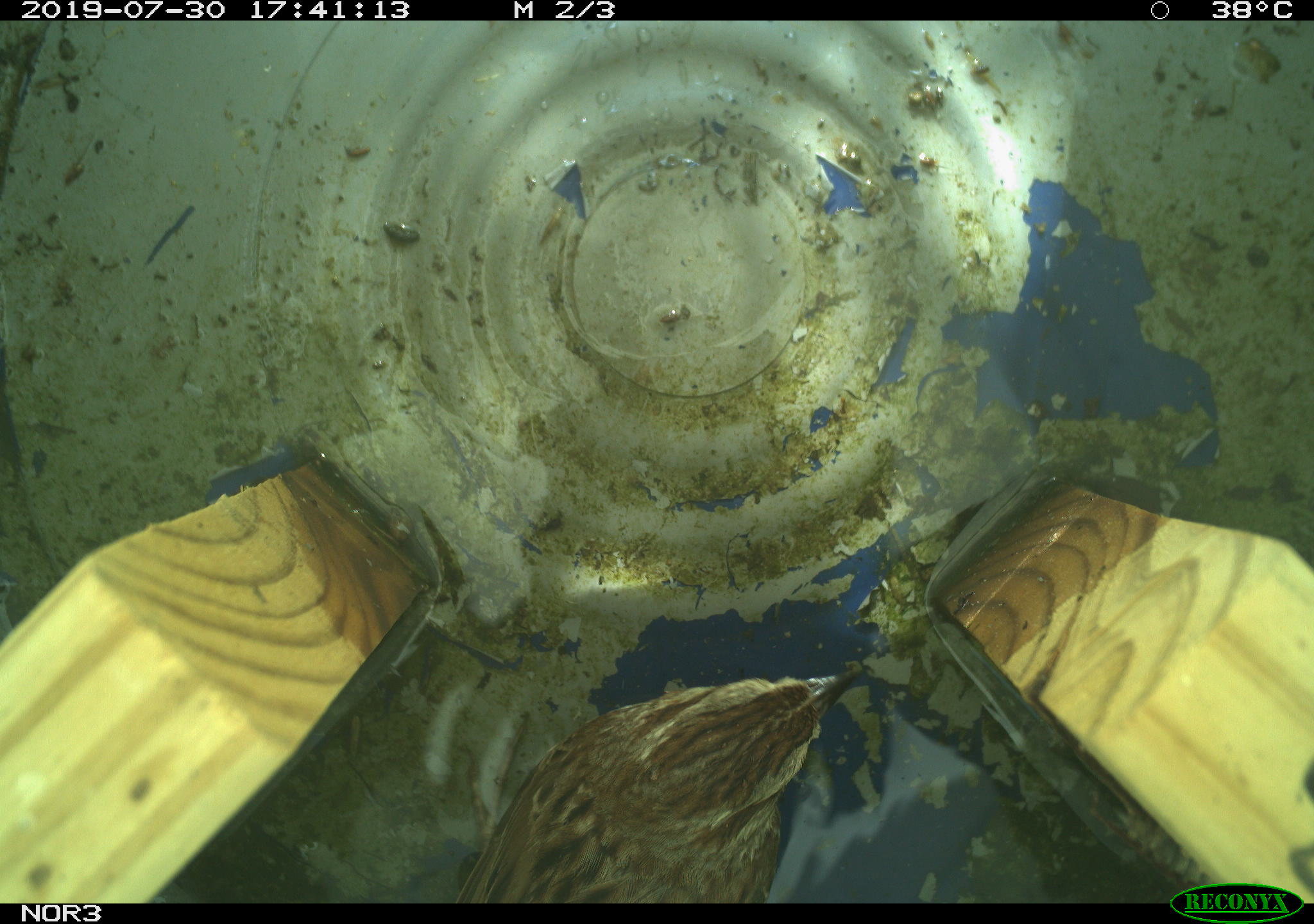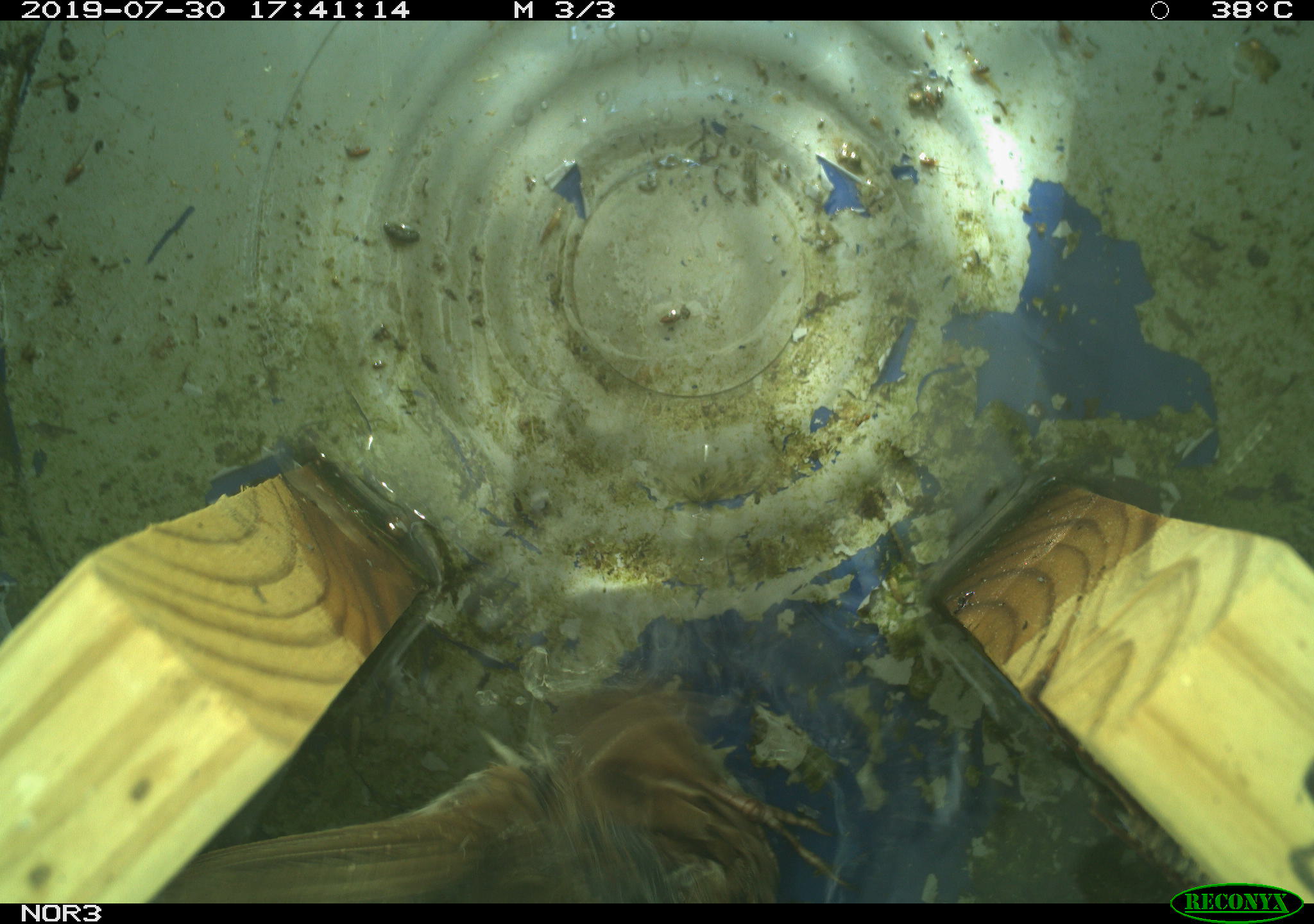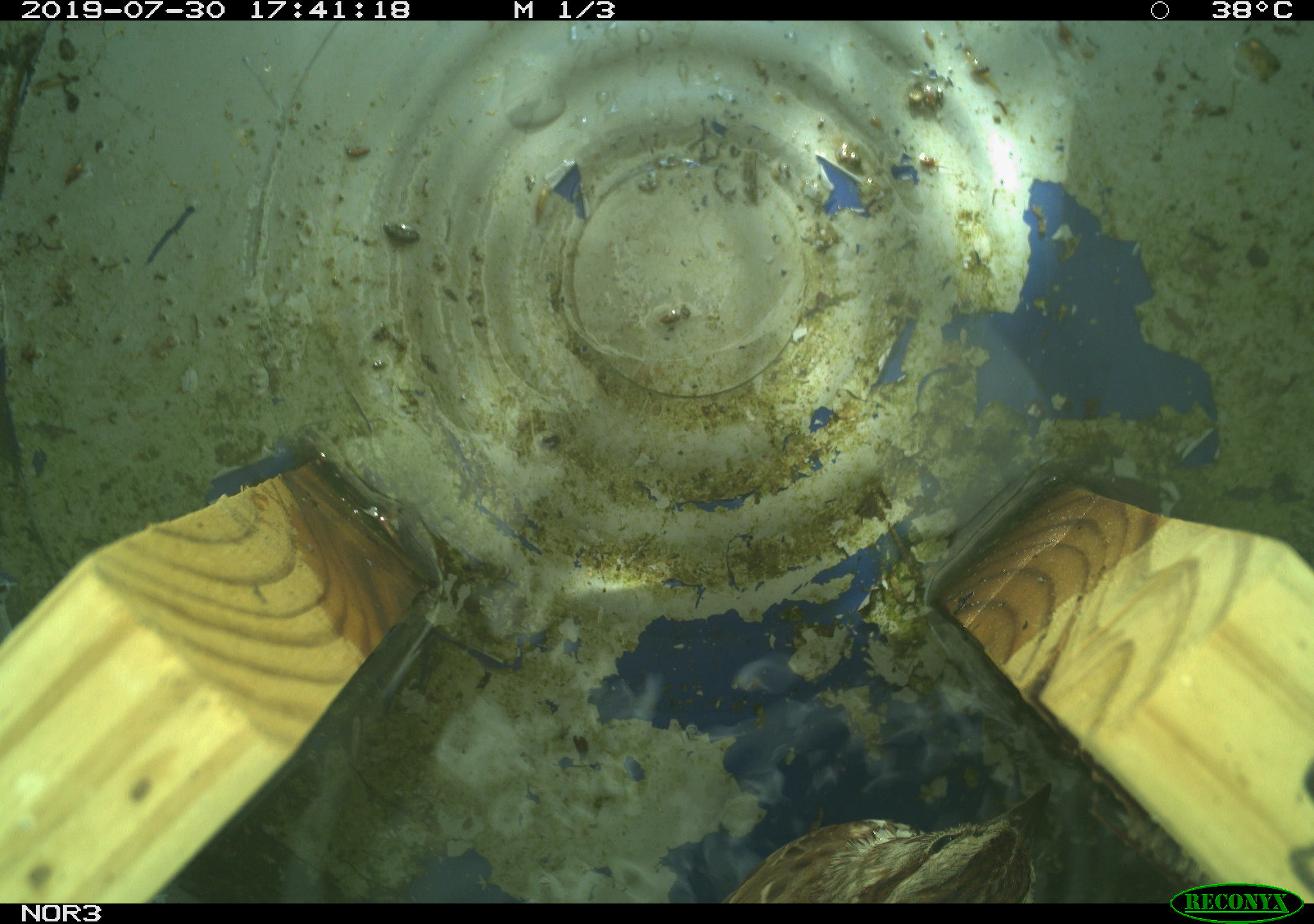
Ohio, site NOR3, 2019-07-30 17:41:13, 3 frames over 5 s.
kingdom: Animalia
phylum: Chordata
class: Aves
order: Passeriformes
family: Passerellidae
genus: Melospiza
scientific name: Melospiza melodia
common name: song sparrow